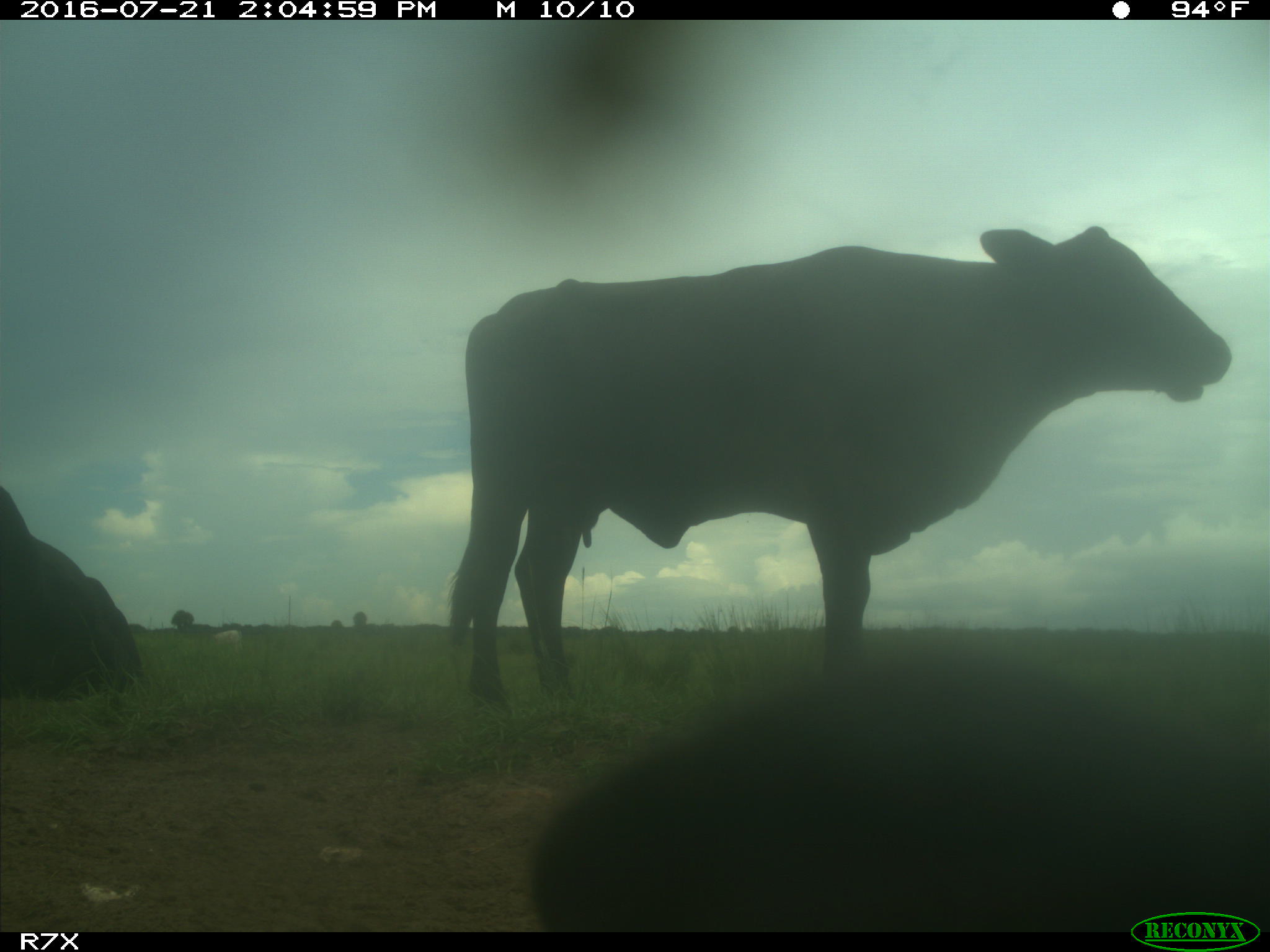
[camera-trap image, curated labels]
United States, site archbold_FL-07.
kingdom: Animalia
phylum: Chordata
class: Mammalia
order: Artiodactyla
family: Bovidae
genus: Bos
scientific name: Bos taurus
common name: domestic cow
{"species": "Bos taurus (domestic cow)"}